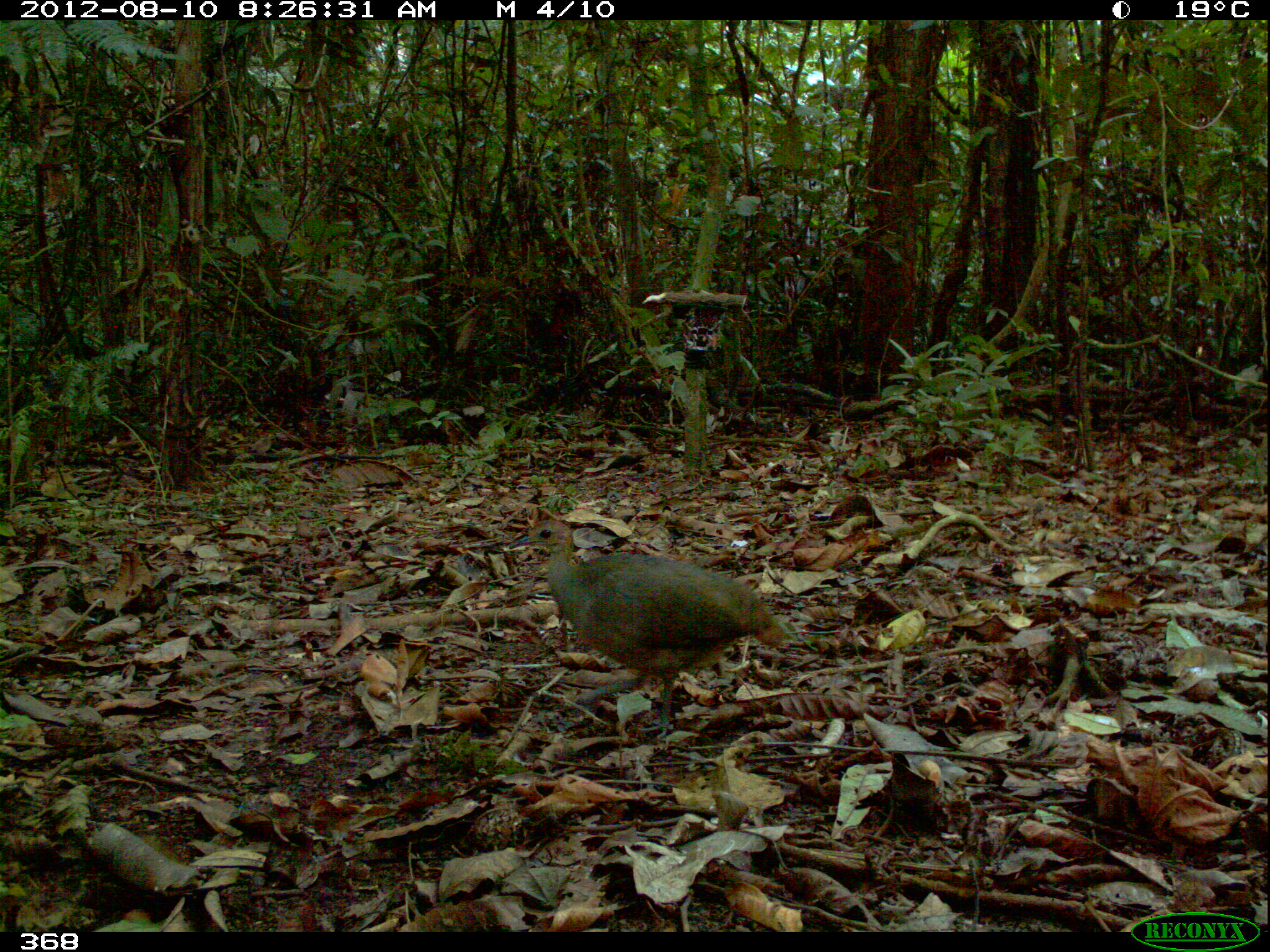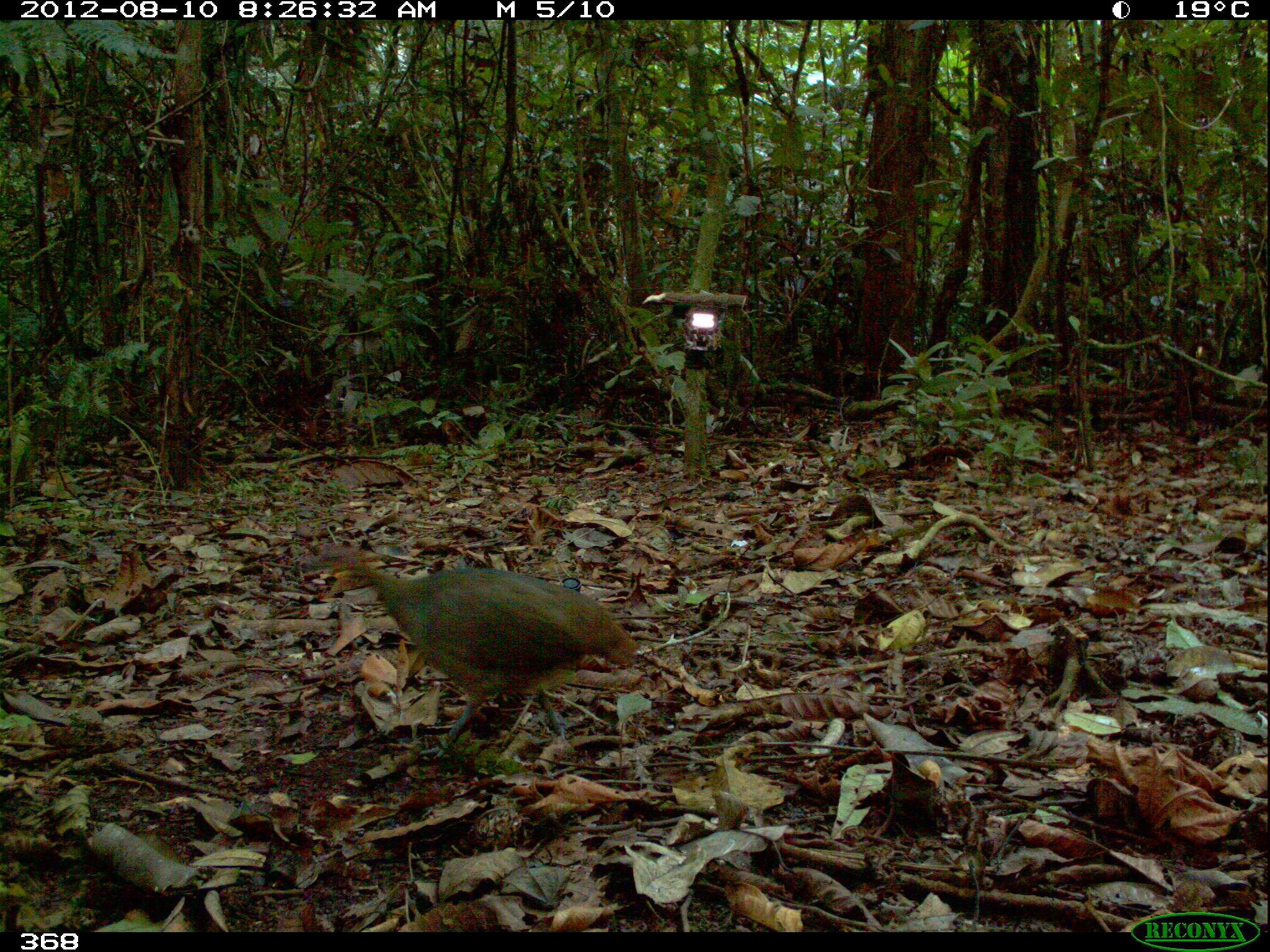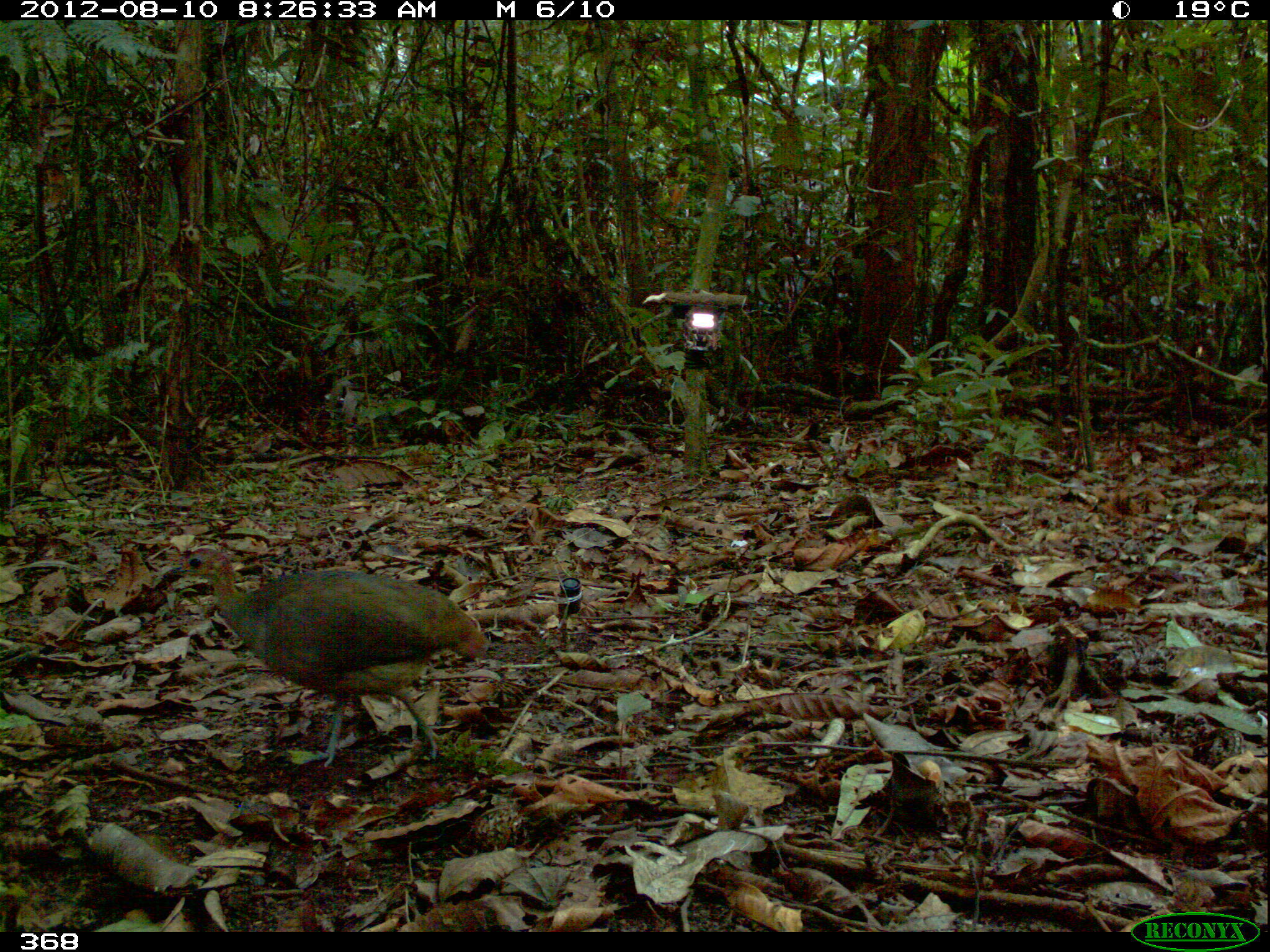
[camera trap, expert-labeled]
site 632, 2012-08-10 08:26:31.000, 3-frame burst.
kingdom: Animalia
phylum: Chordata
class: Aves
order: Galliformes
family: Phasianidae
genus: Alectoris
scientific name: Alectoris rufa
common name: red-legged partridge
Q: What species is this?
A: Alectoris rufa (red-legged partridge).